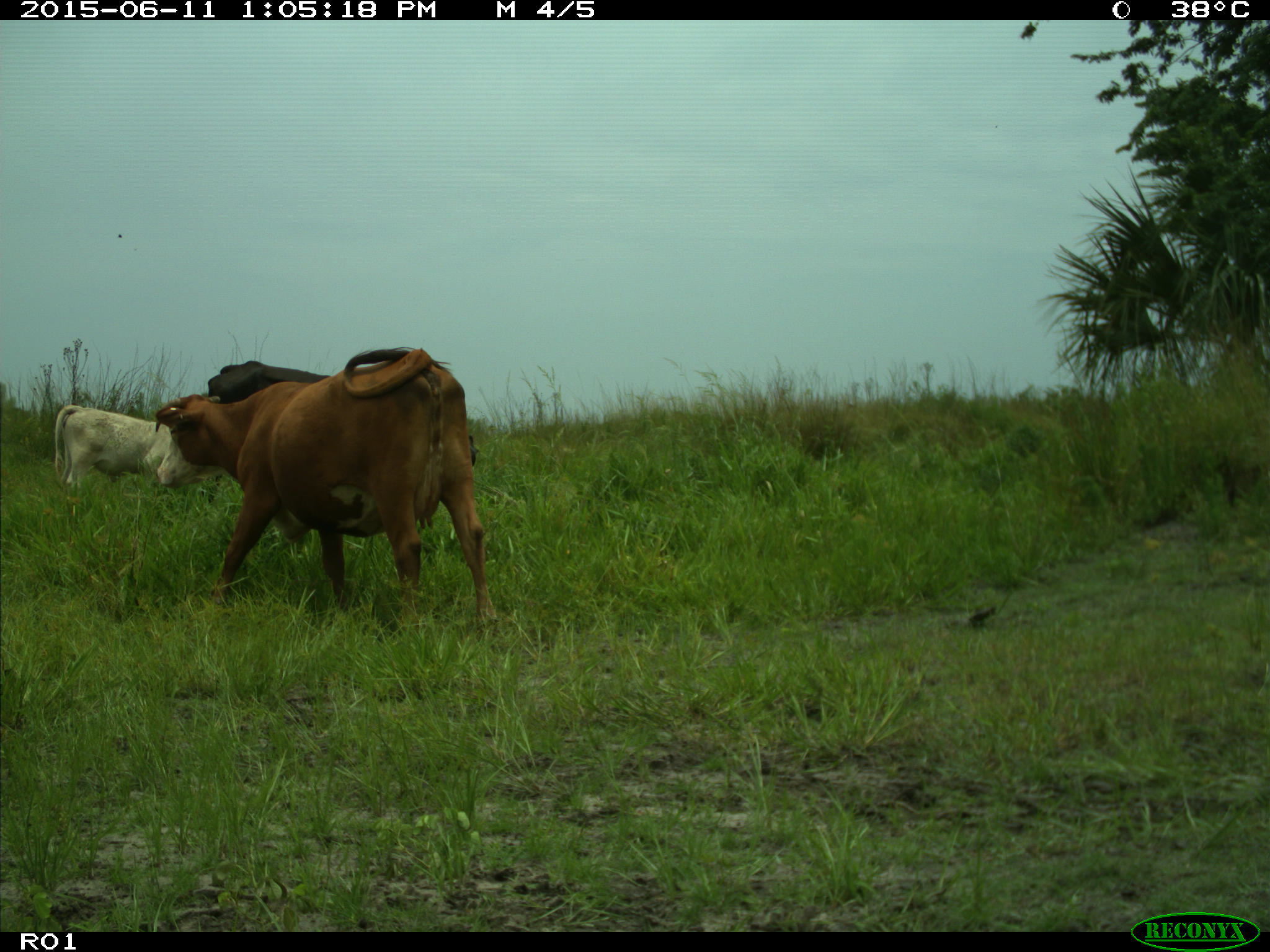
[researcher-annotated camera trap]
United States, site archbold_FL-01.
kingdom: Animalia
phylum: Chordata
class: Mammalia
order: Artiodactyla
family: Bovidae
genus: Bos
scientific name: Bos taurus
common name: domestic cow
Bos taurus (domestic cow).